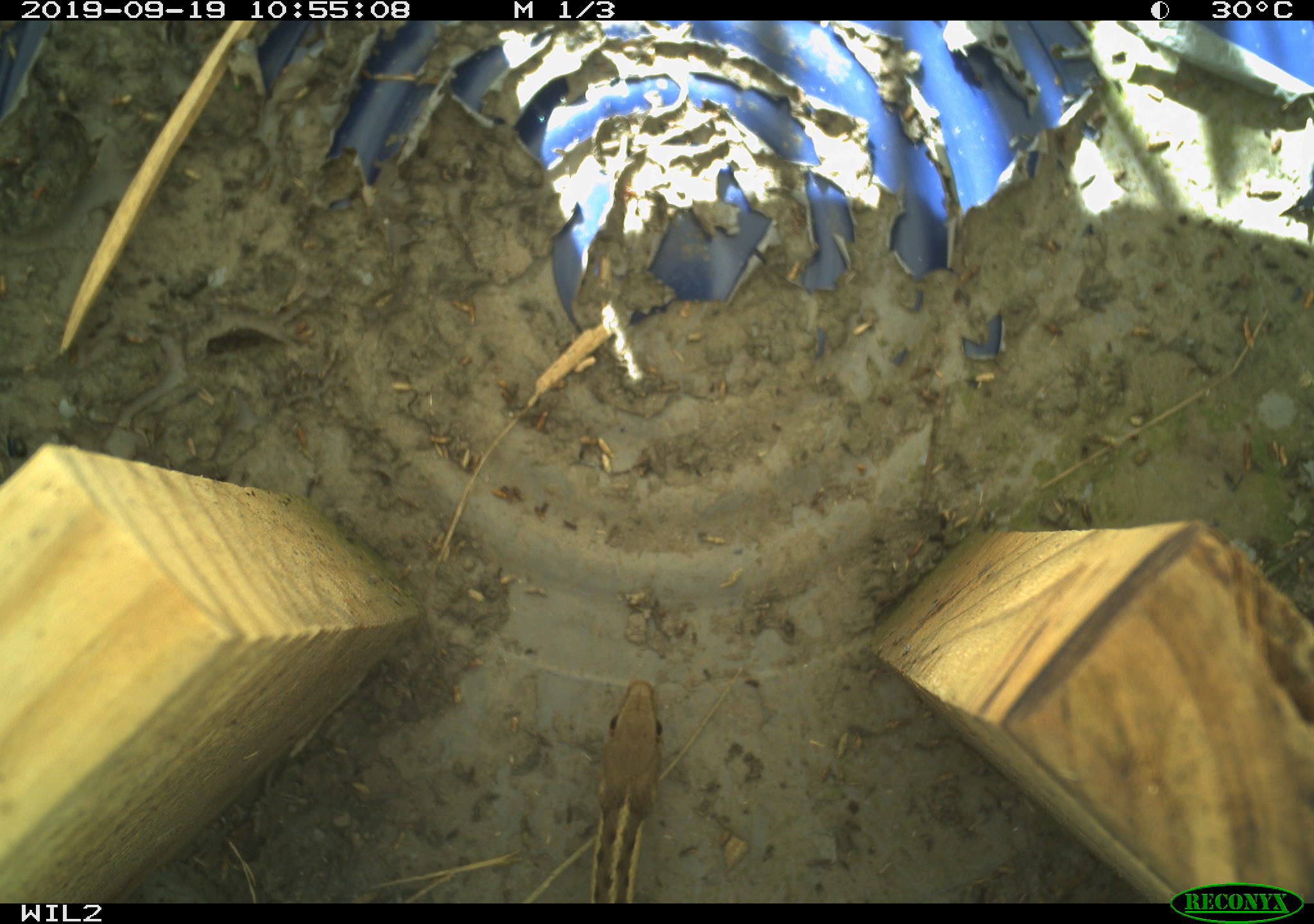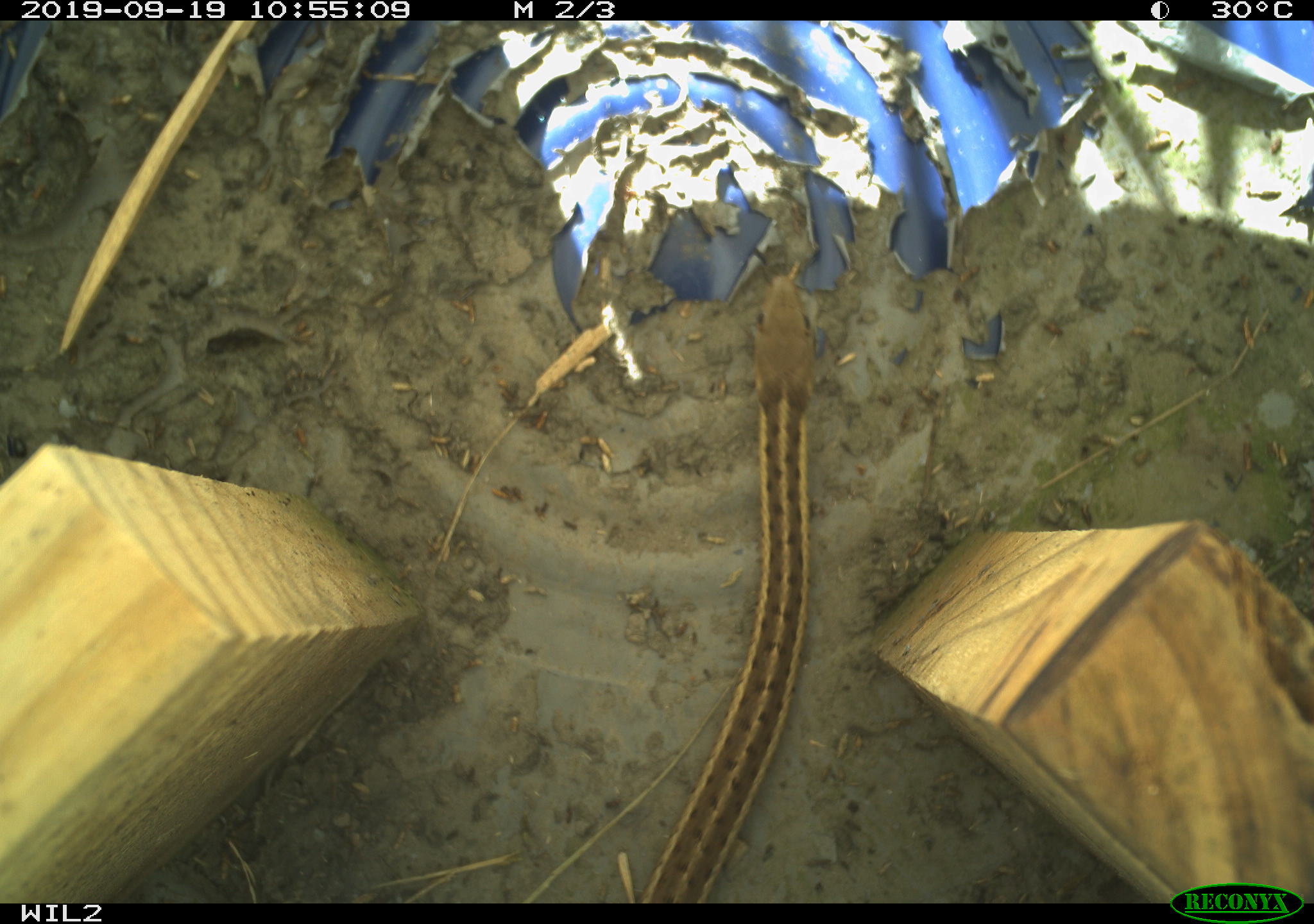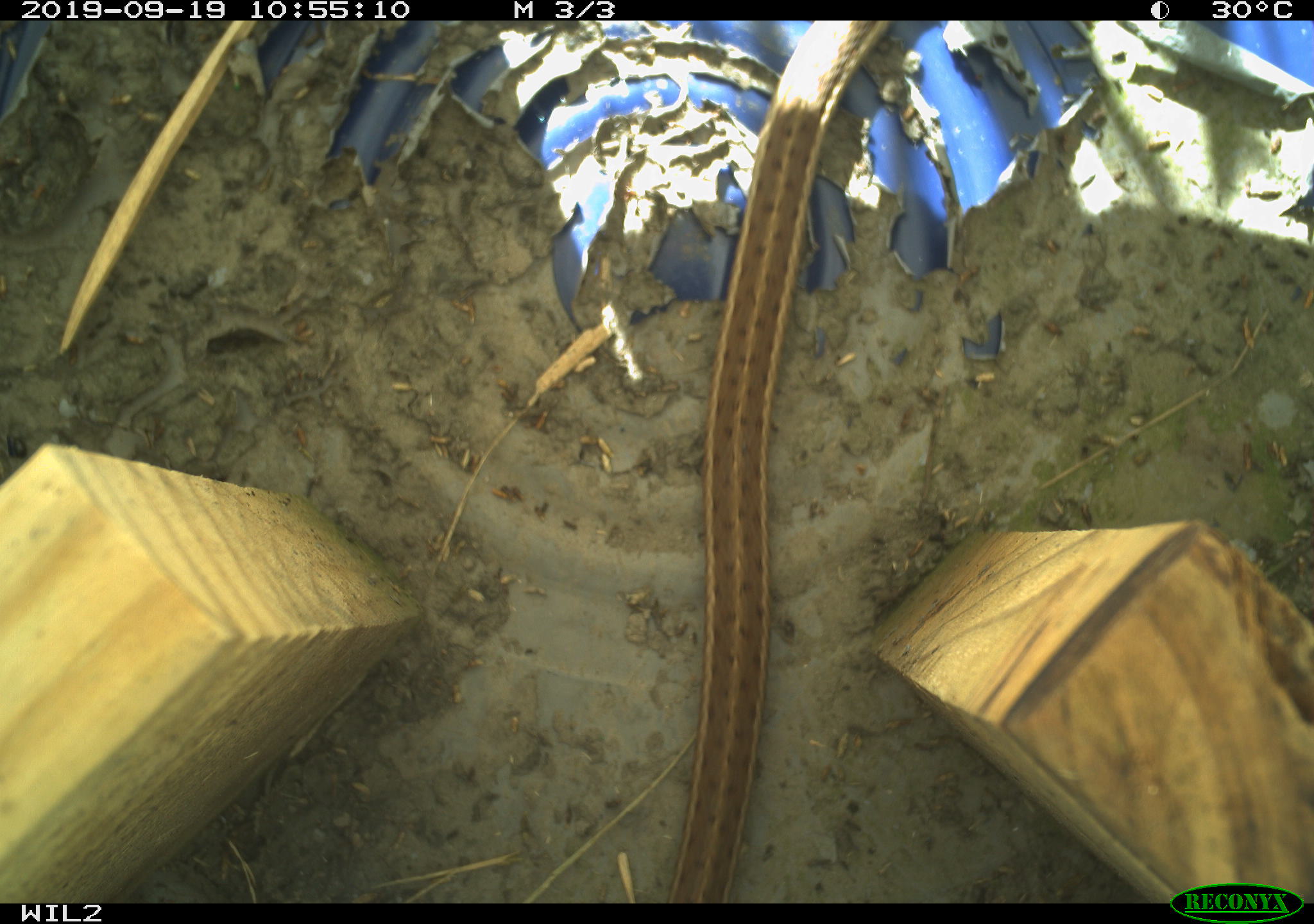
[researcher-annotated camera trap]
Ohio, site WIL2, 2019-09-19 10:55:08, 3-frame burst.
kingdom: Animalia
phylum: Chordata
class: Reptilia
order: Squamata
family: Colubridae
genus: Thamnophis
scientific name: Thamnophis sirtalis sirtalis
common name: eastern gartersnake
Eastern gartersnake (Thamnophis sirtalis sirtalis).